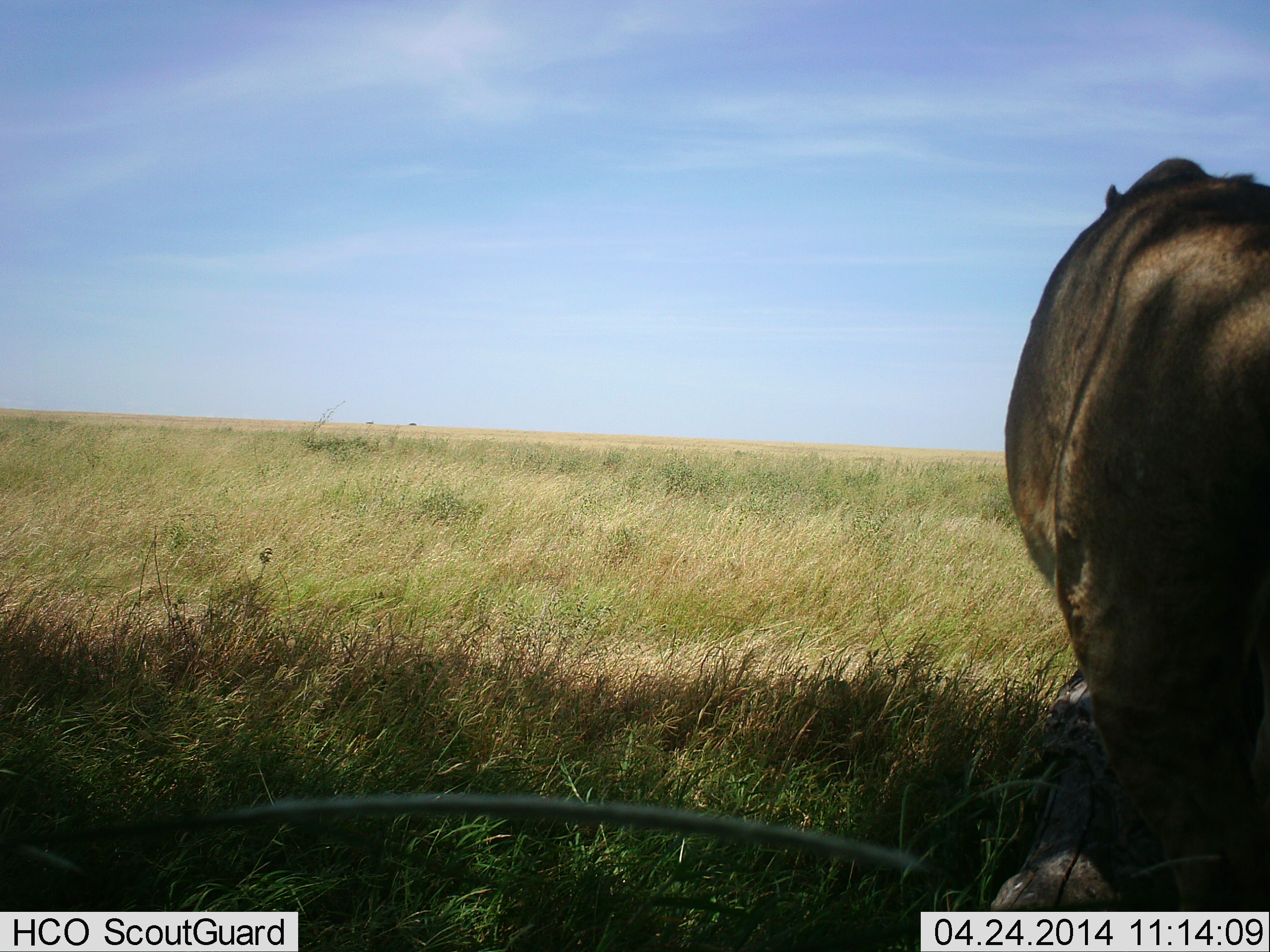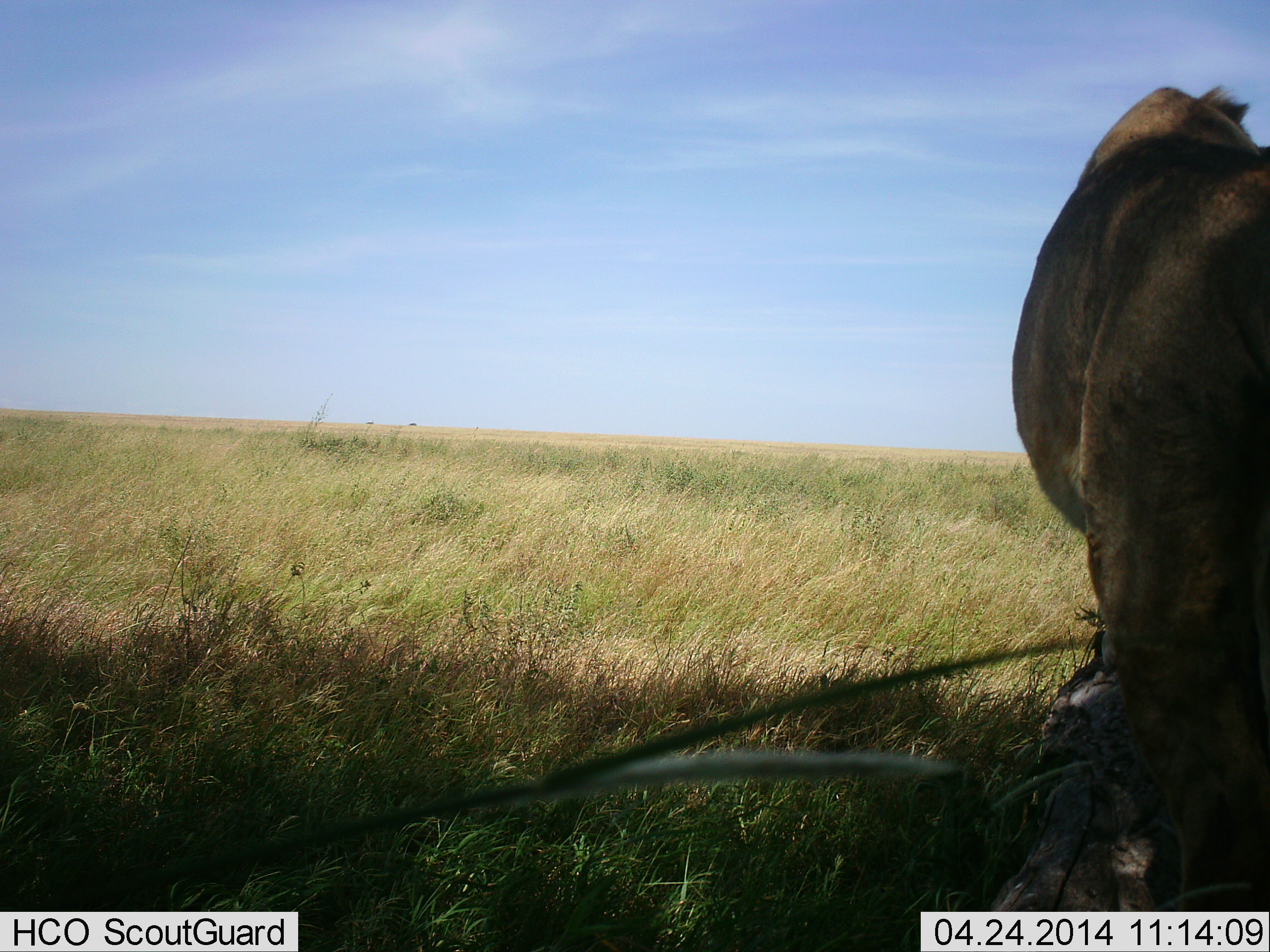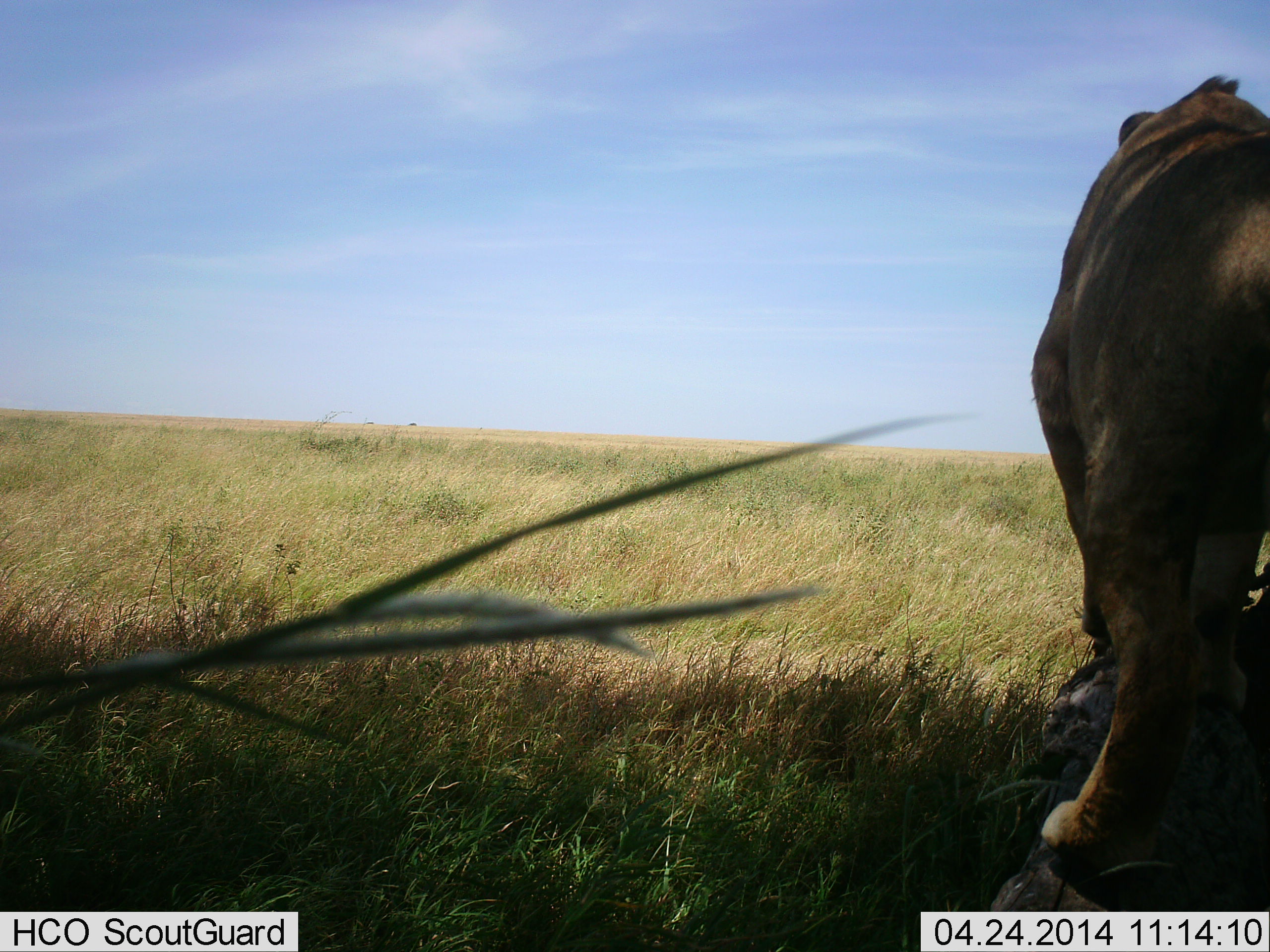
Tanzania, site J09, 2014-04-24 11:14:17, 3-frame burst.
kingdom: Animalia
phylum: Chordata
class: Mammalia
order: Carnivora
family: Felidae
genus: Panthera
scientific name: Panthera leo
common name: lion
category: lionfemale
Lionfemale (lion) (Panthera leo), count 1. Behavior (volunteer vote fractions): standing 60%, resting 0%, moving 60%, interacting 0%. Young present (vote fraction): 0%. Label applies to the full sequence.